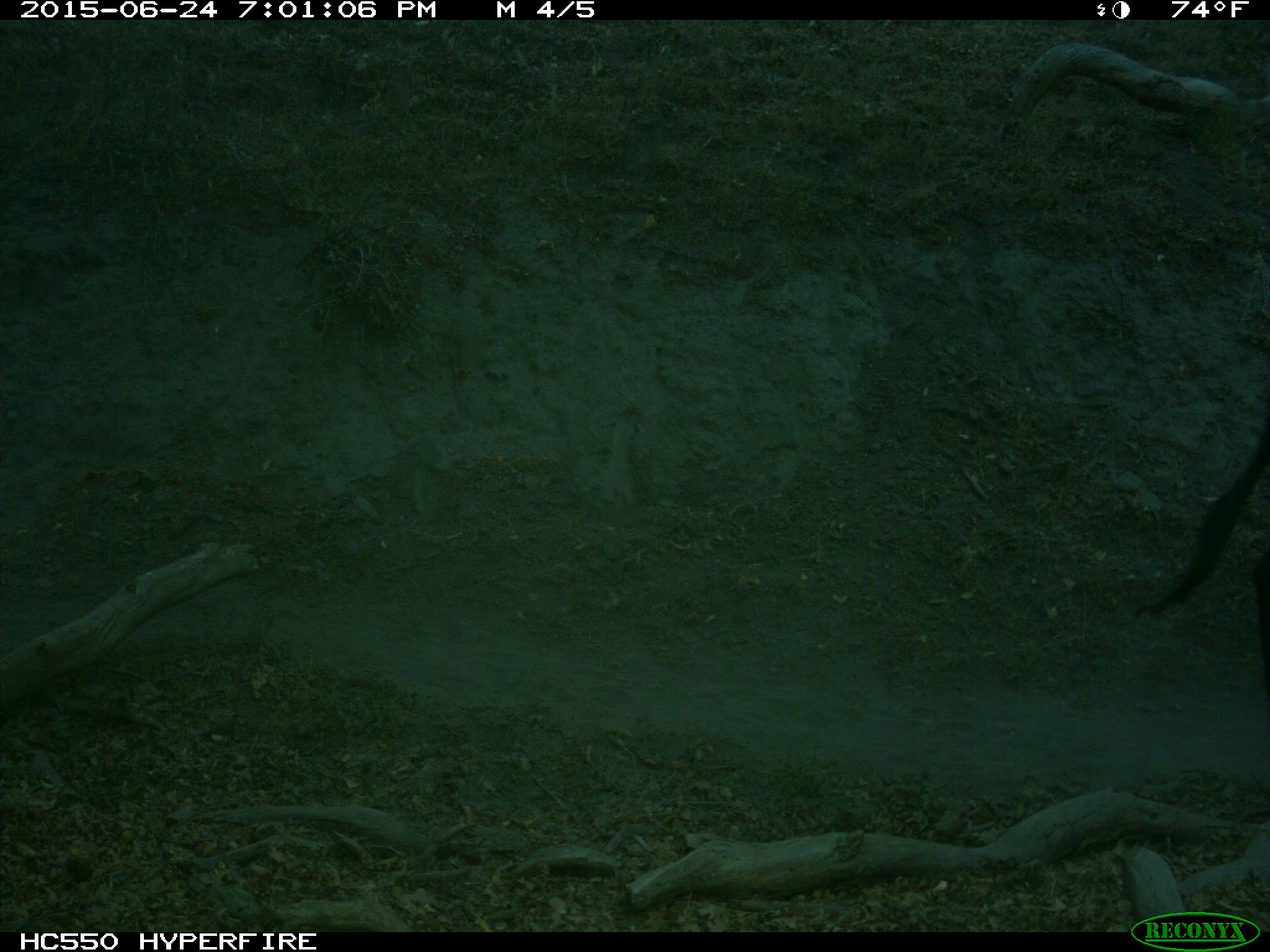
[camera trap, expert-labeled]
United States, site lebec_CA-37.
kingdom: Animalia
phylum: Chordata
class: Mammalia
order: Artiodactyla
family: Bovidae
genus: Bos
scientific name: Bos taurus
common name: domestic cow